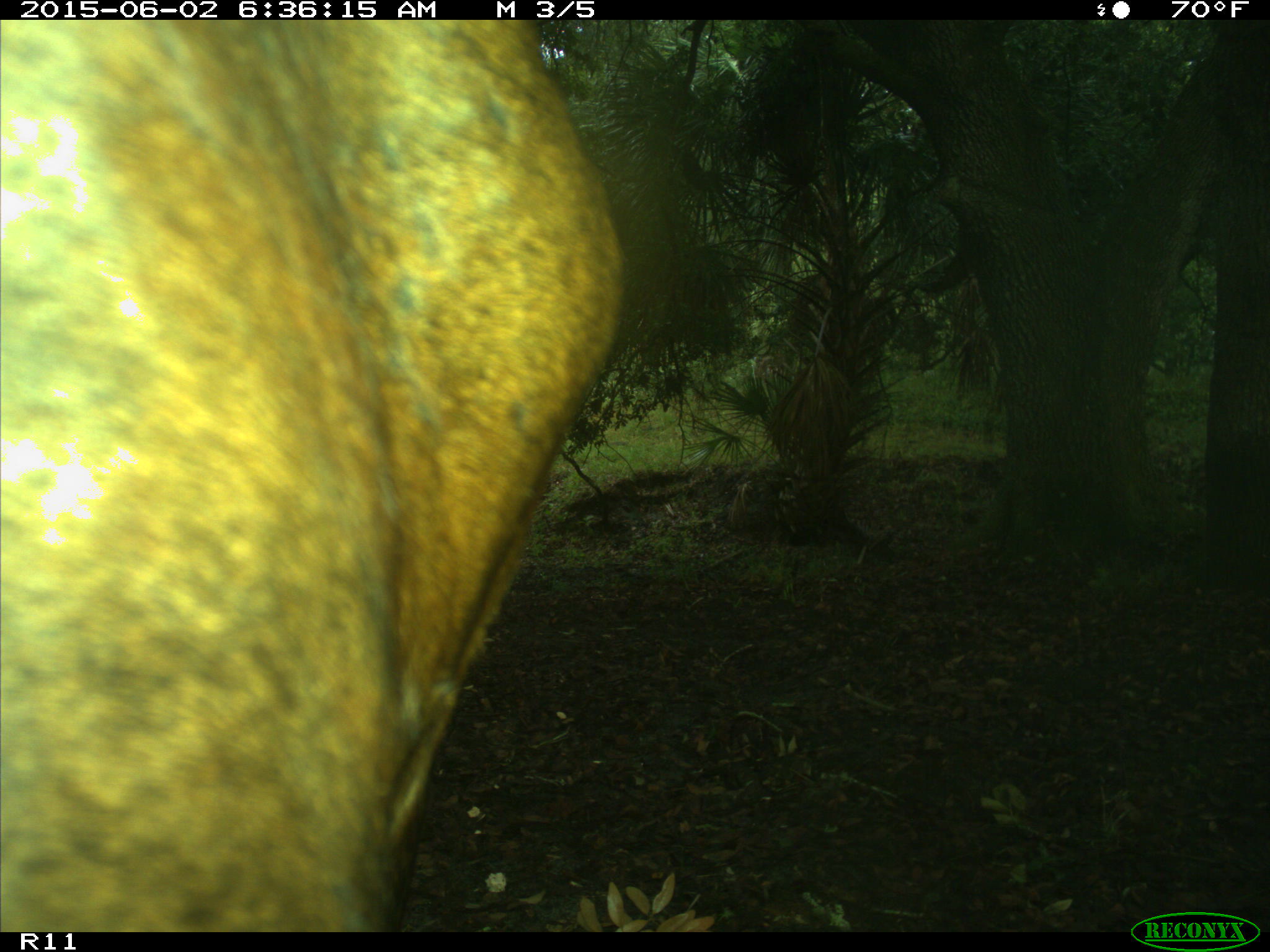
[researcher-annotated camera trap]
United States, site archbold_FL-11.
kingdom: Animalia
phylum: Chordata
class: Mammalia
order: Artiodactyla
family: Bovidae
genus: Bos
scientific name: Bos taurus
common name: domestic cow